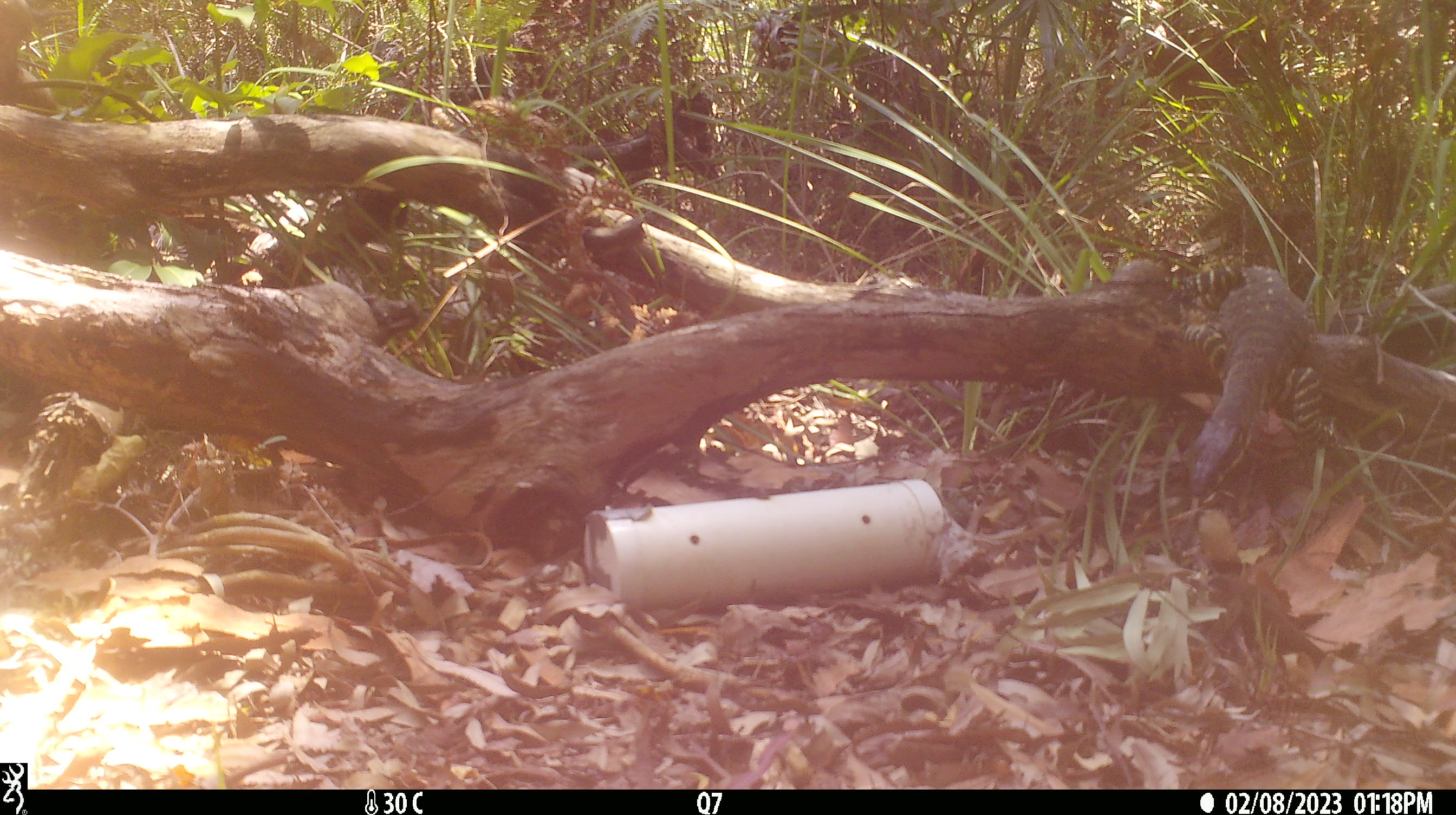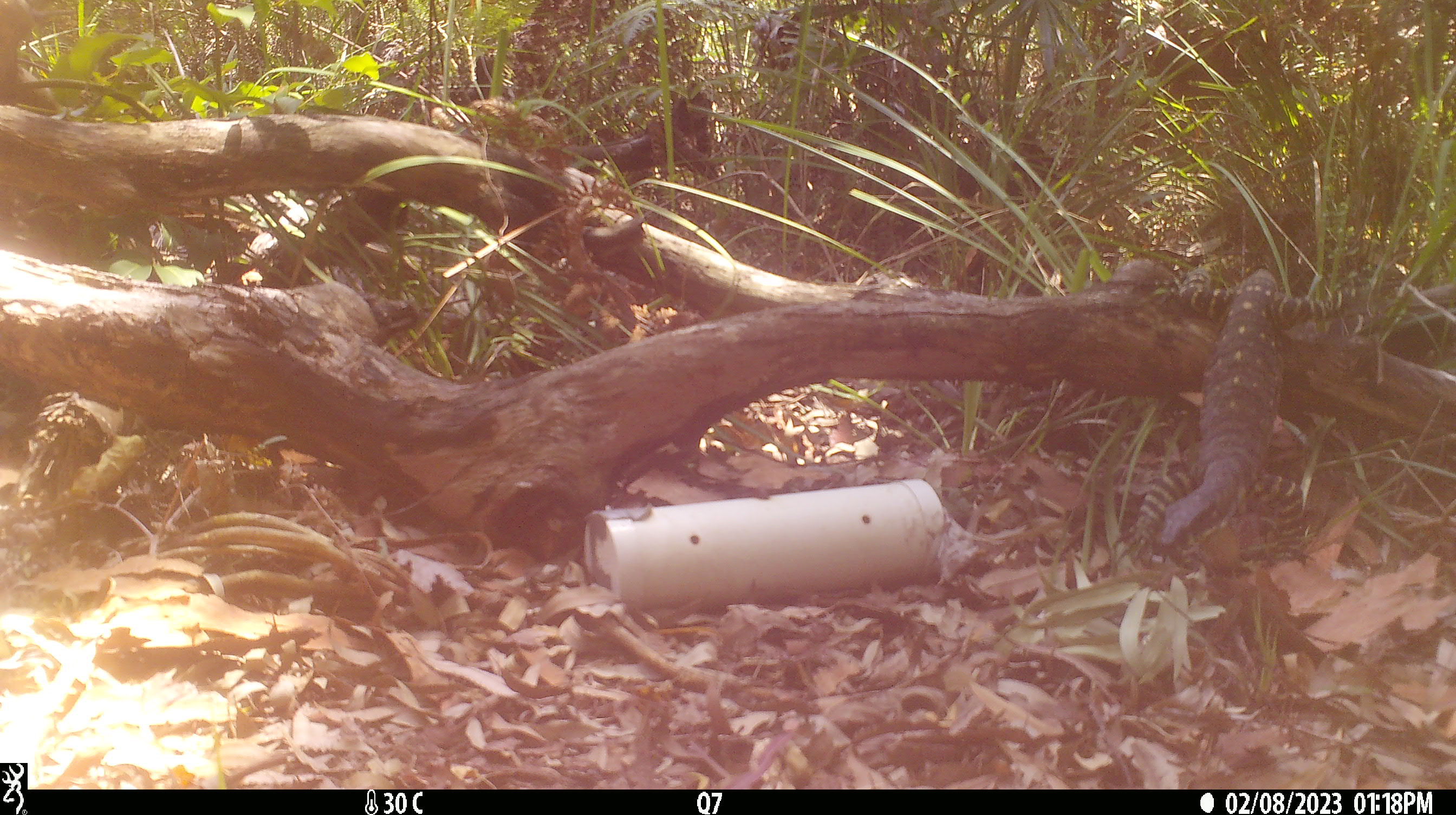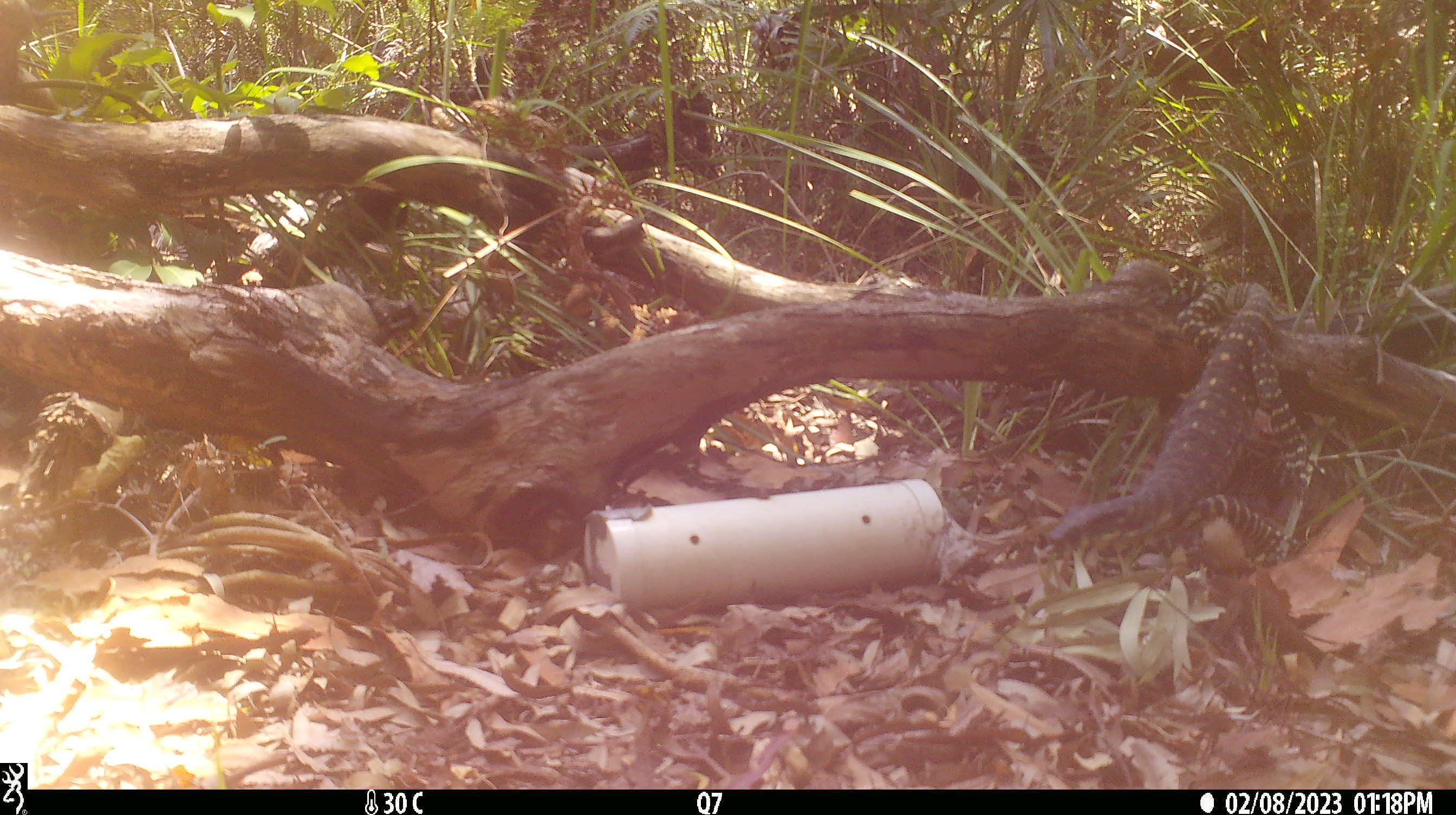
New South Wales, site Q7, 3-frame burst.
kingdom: Animalia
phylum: Chordata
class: Reptilia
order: Squamata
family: Varanidae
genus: Varanus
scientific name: Varanus varius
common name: lace monitor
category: goanna